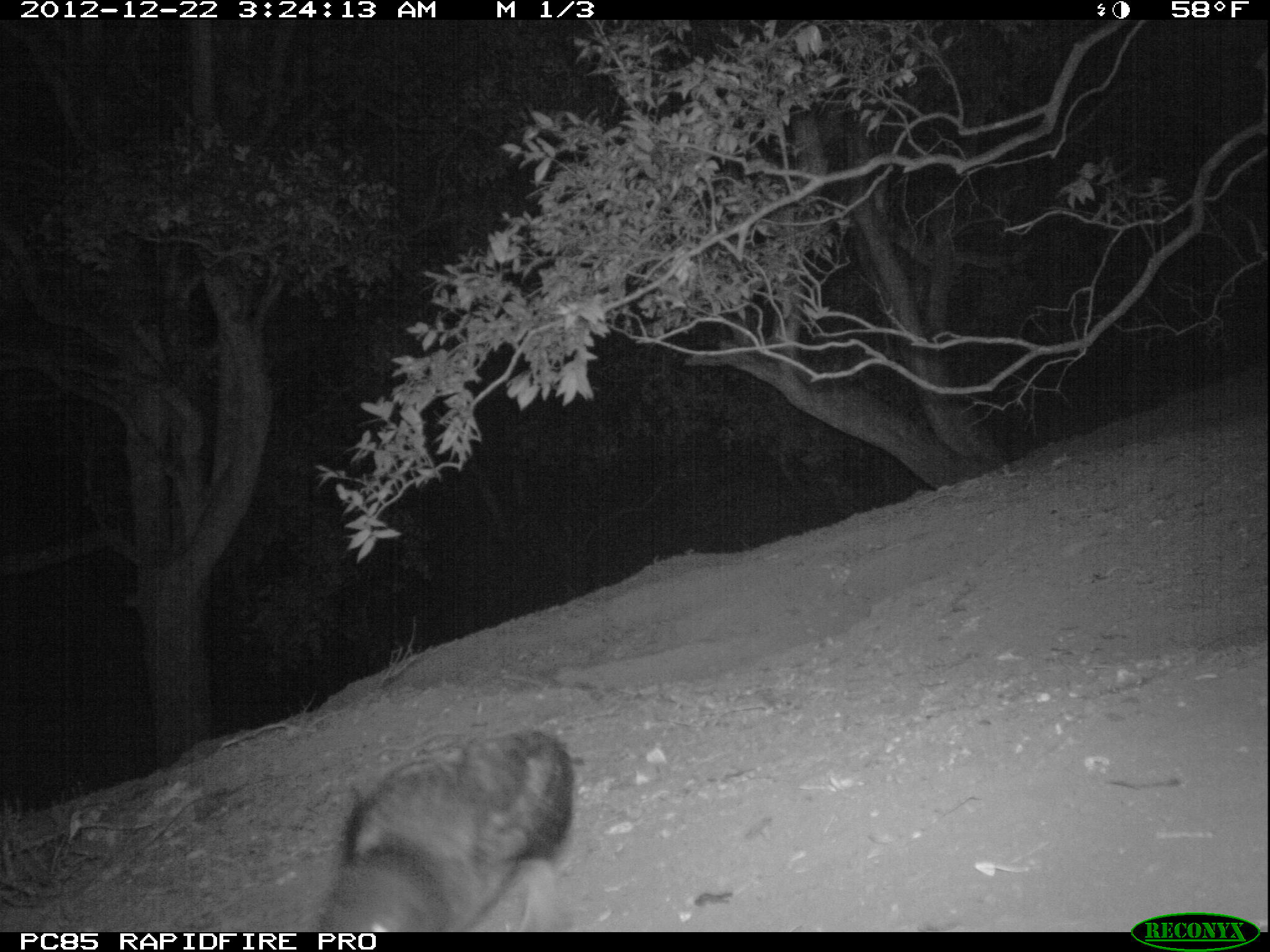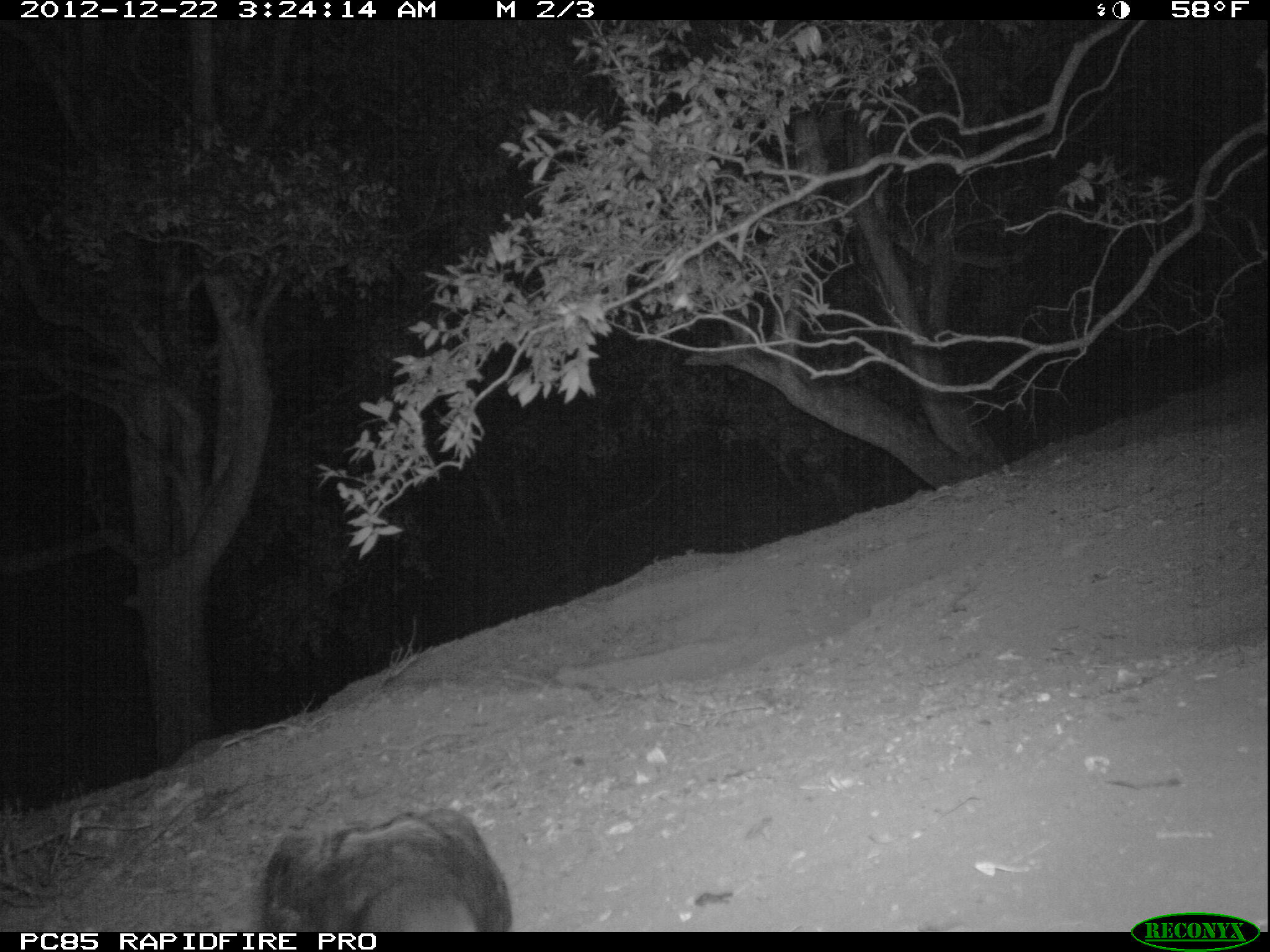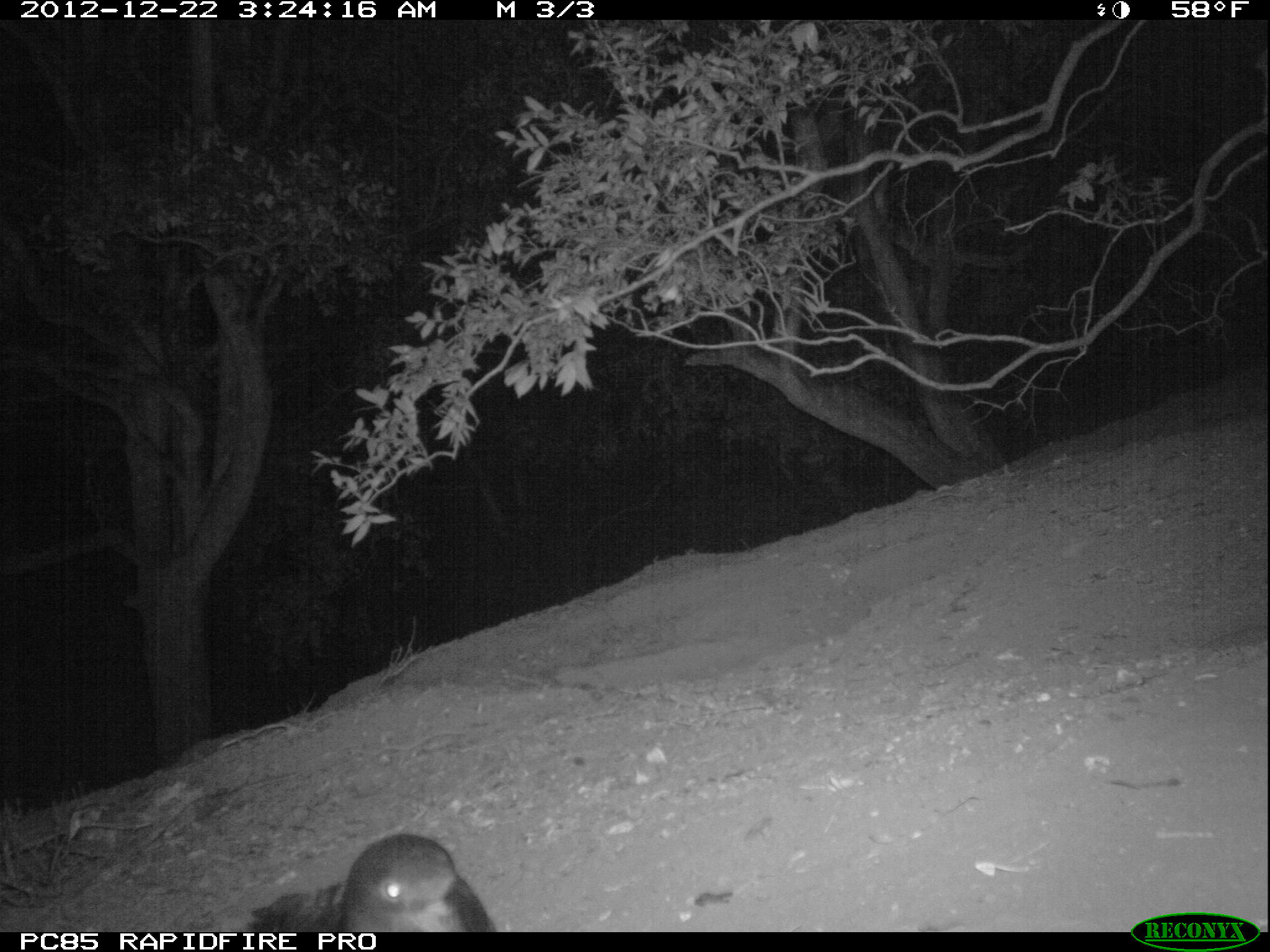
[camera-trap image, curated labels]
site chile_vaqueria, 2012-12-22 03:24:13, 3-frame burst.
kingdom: Animalia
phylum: Chordata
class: Aves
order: Procellariiformes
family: Procellariidae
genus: Calonectris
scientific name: Calonectris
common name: shearwater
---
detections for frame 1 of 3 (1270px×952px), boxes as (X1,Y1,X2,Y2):
shearwater: (309,728,577,933)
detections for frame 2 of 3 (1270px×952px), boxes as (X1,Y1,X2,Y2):
shearwater: (252,806,512,932)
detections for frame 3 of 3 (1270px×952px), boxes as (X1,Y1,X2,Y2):
shearwater: (239,831,491,934)